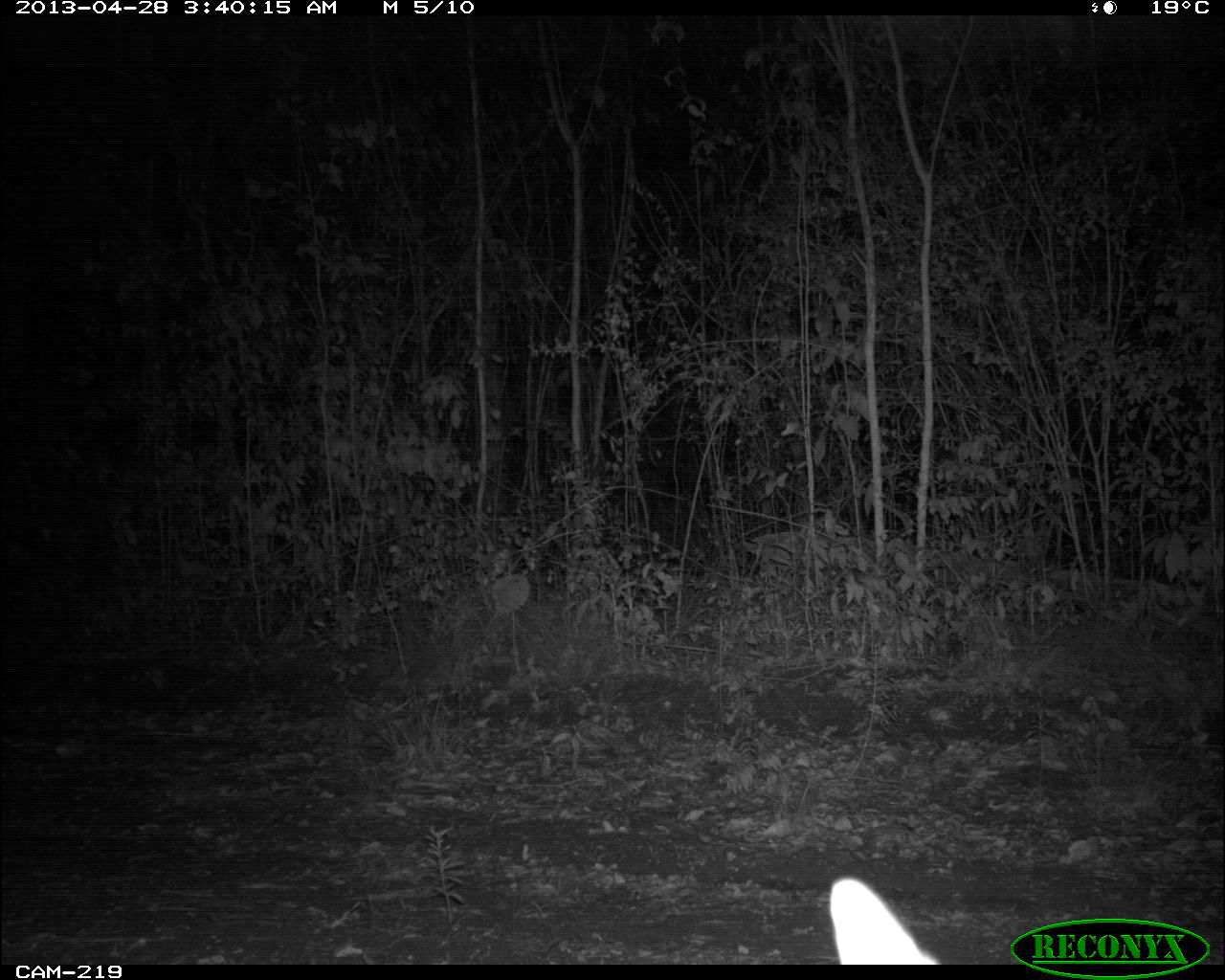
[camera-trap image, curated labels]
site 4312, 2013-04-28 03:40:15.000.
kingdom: Animalia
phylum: Chordata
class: Mammalia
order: Carnivora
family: Canidae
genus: Urocyon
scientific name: Urocyon cinereoargenteus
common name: gray fox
Urocyon cinereoargenteus (gray fox), count 1.